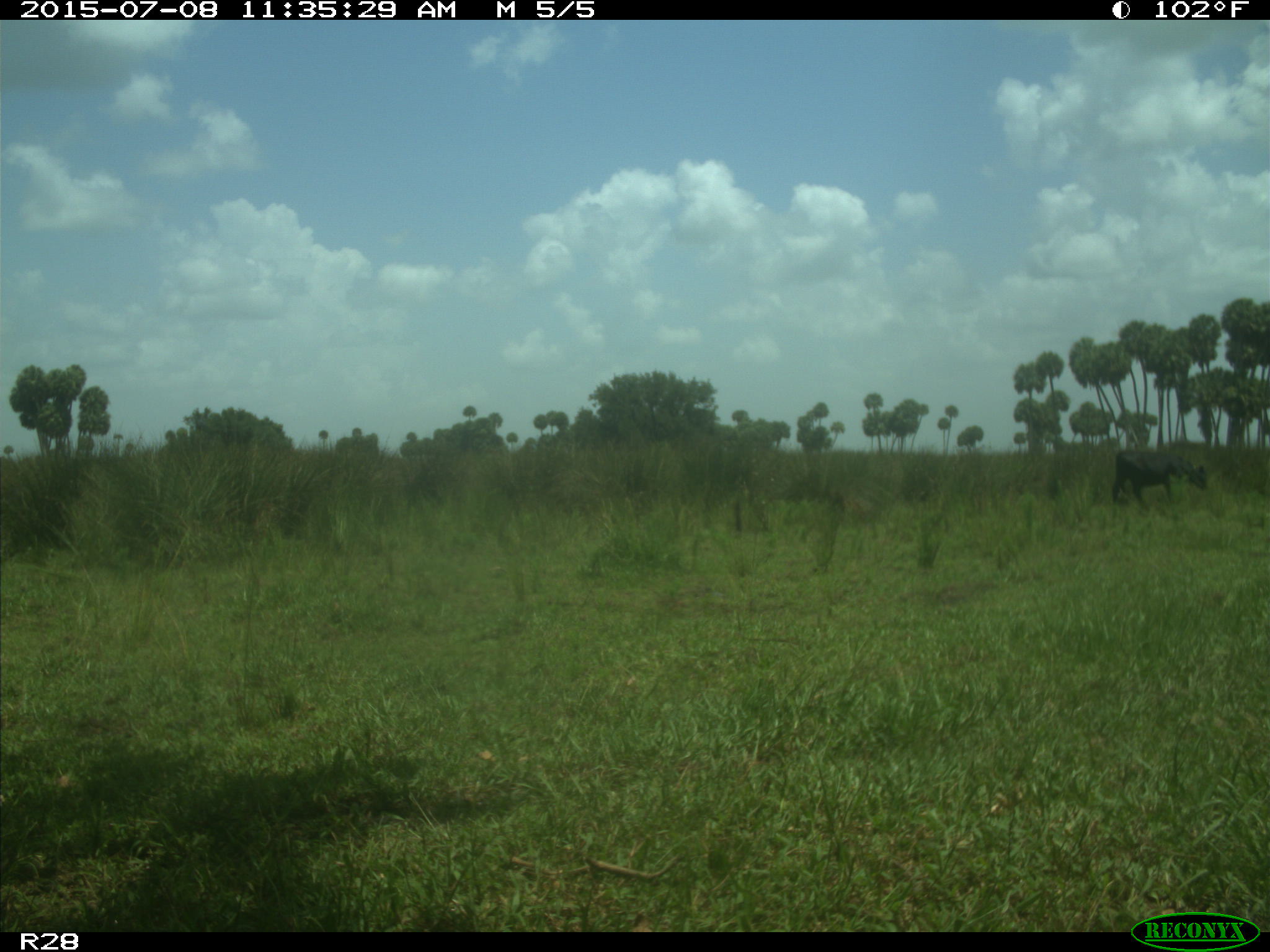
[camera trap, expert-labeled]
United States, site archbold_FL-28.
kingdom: Animalia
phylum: Chordata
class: Mammalia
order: Artiodactyla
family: Bovidae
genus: Bos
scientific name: Bos taurus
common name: domestic cow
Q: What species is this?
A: Bos taurus (domestic cow).